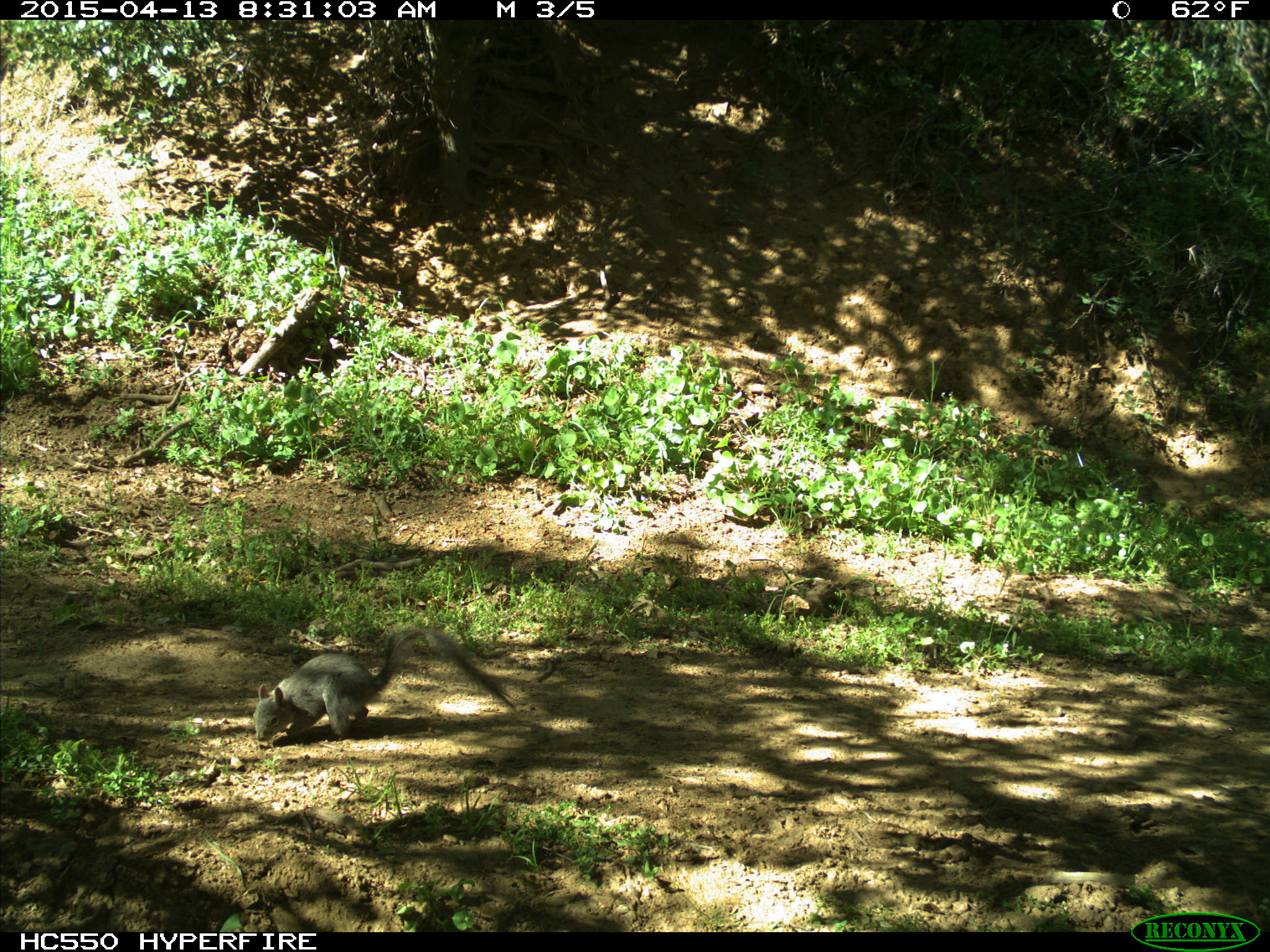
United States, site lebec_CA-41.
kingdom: Animalia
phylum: Chordata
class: Mammalia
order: Rodentia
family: Sciuridae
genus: Sciurus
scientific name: Sciurus carolinensis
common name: eastern gray squirrel